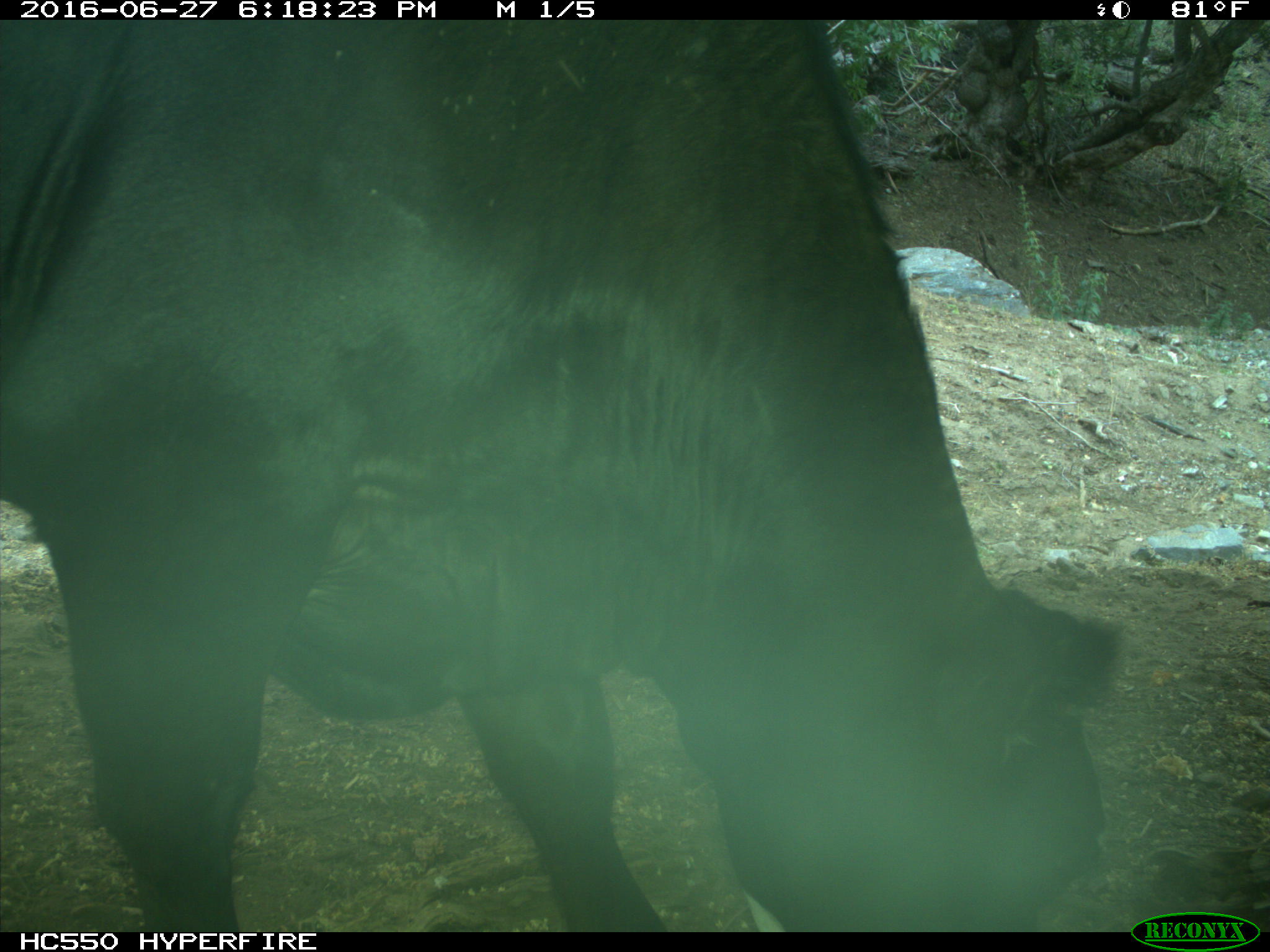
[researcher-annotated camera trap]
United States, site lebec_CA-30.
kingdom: Animalia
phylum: Chordata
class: Mammalia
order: Artiodactyla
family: Bovidae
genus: Bos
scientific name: Bos taurus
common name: domestic cow